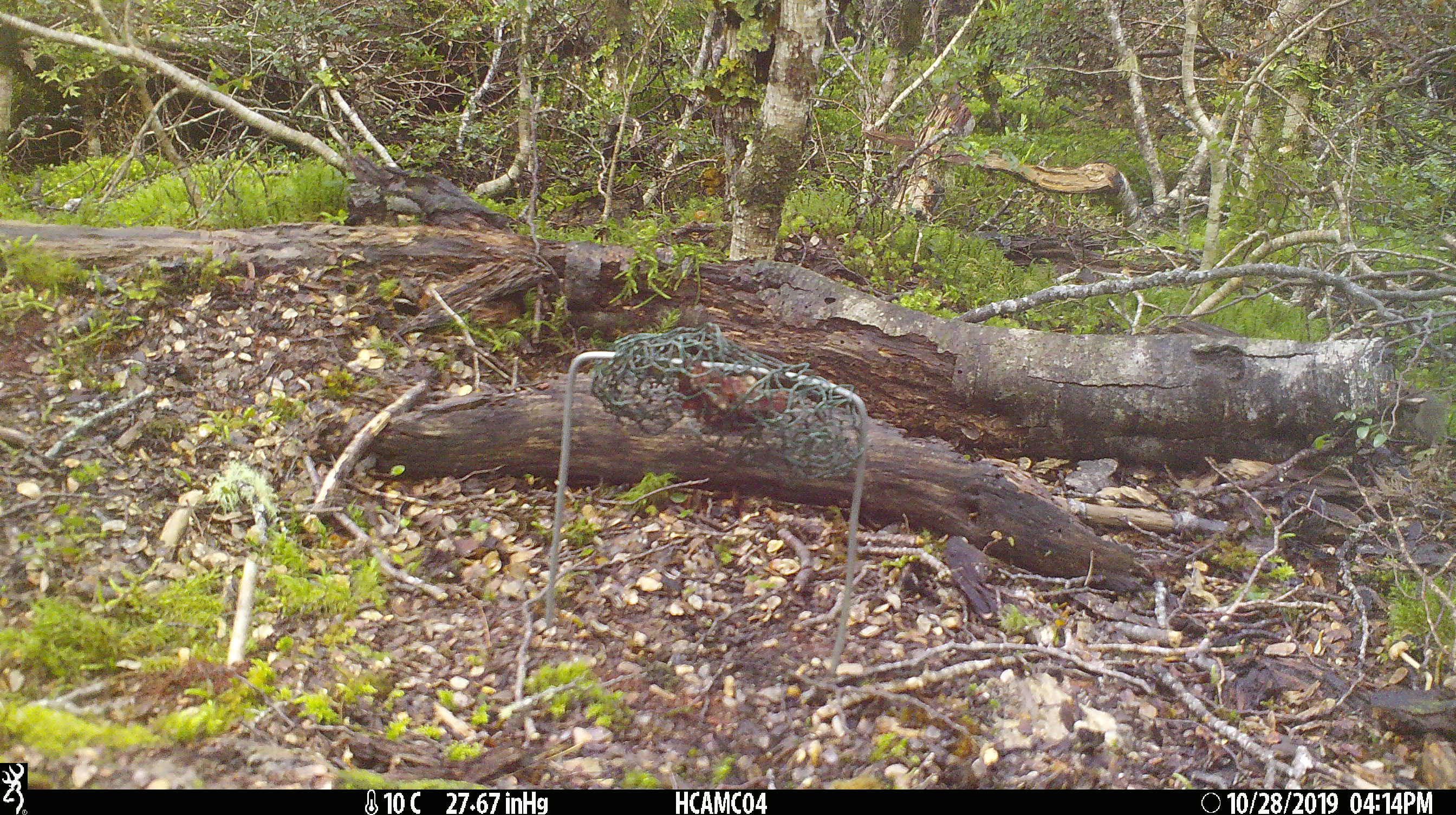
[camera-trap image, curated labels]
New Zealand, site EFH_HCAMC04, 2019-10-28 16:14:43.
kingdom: Animalia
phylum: Chordata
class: Mammalia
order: Rodentia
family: Muridae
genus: Mus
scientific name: Mus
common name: mouse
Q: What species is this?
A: Mouse (Mus).